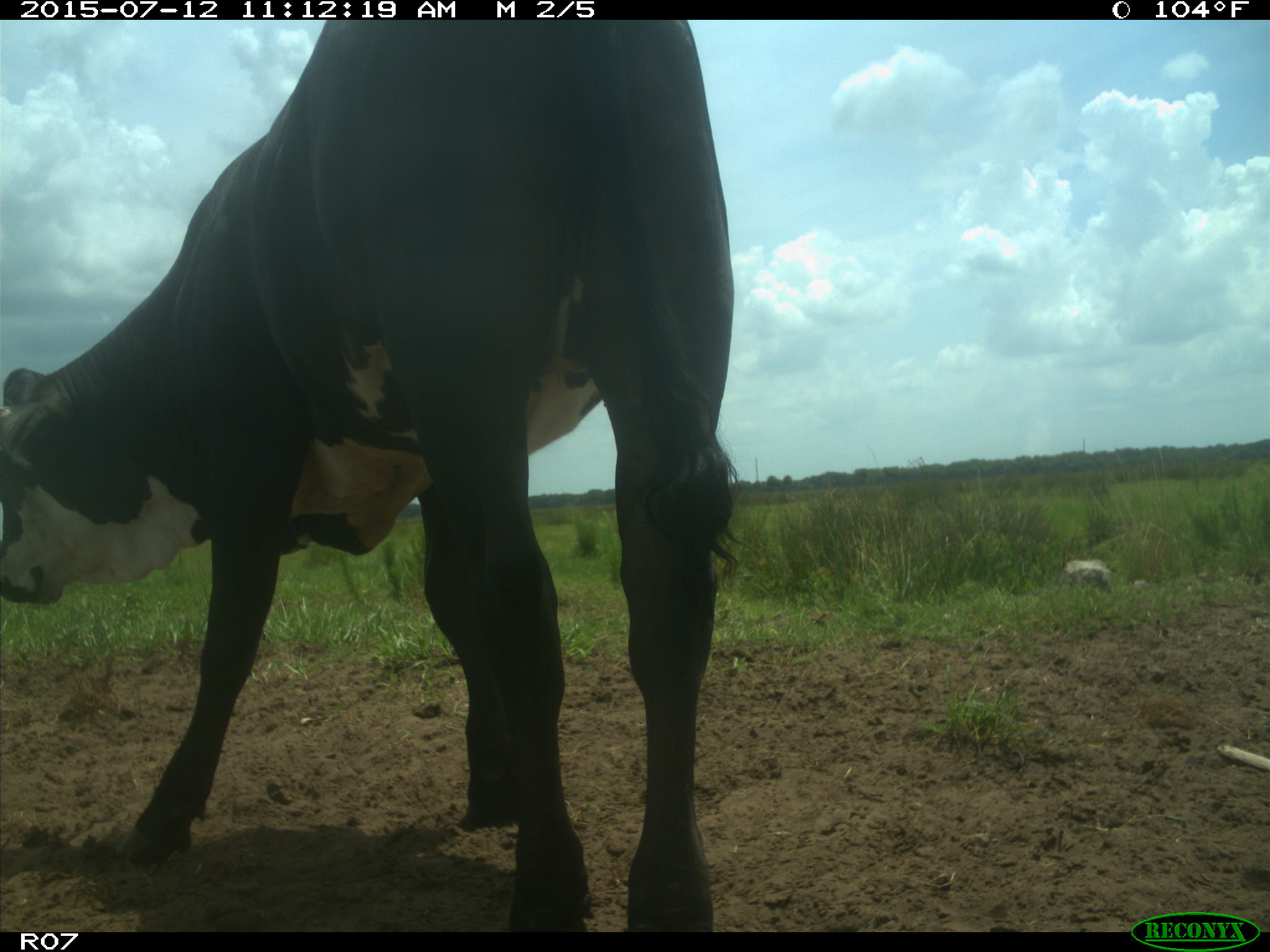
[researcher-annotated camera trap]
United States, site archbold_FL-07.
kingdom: Animalia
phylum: Chordata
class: Mammalia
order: Artiodactyla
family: Bovidae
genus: Bos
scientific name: Bos taurus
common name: domestic cow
Bos taurus (domestic cow).